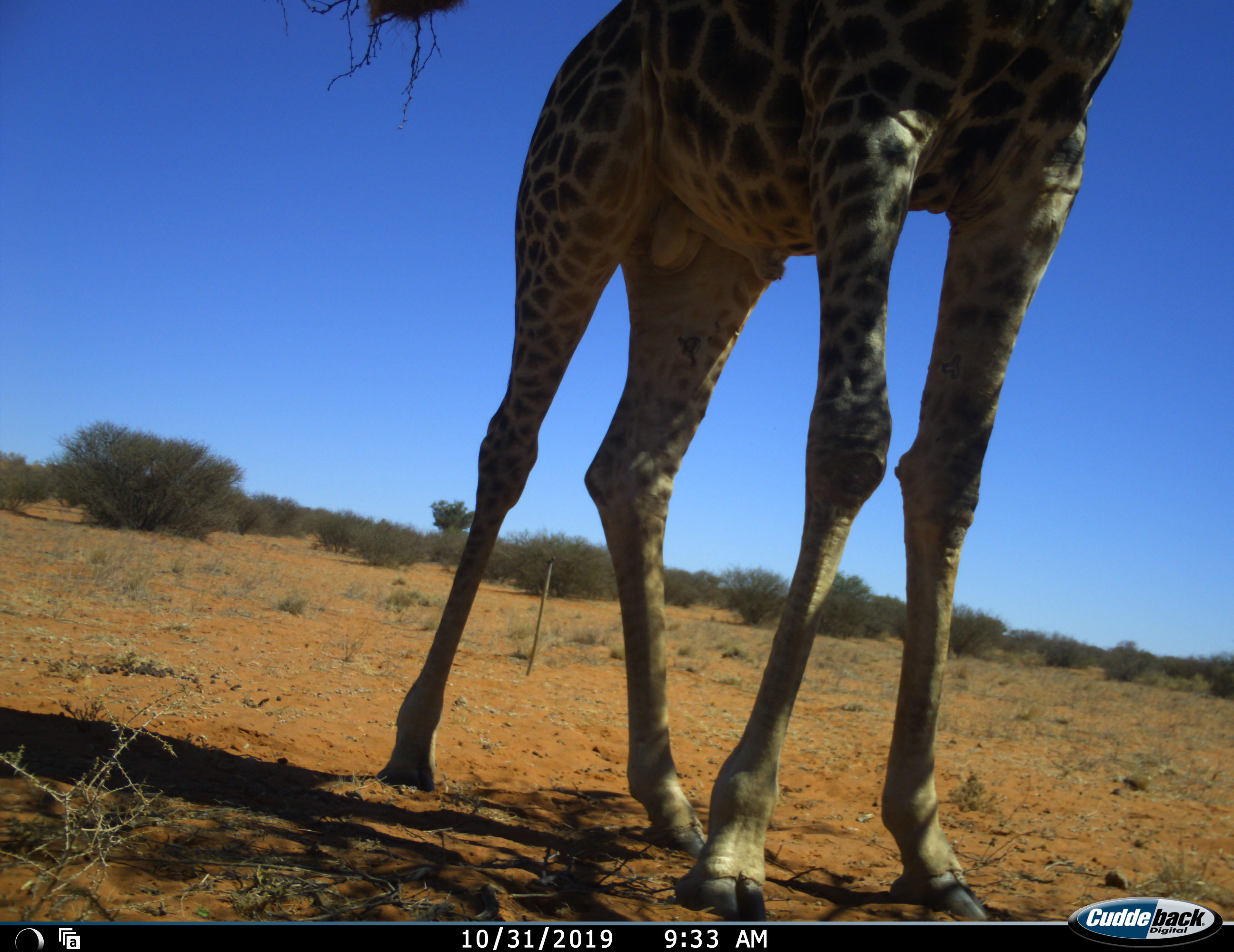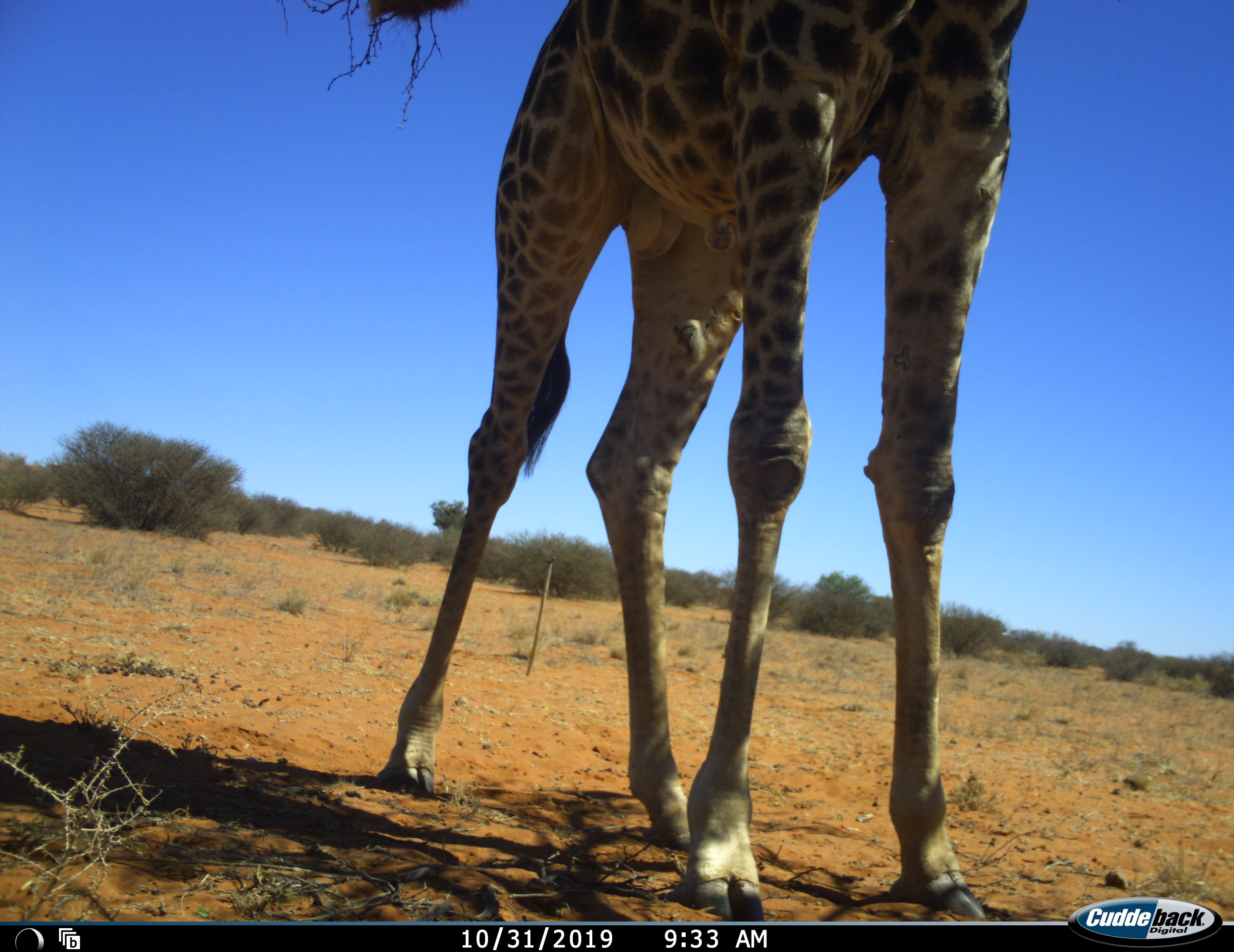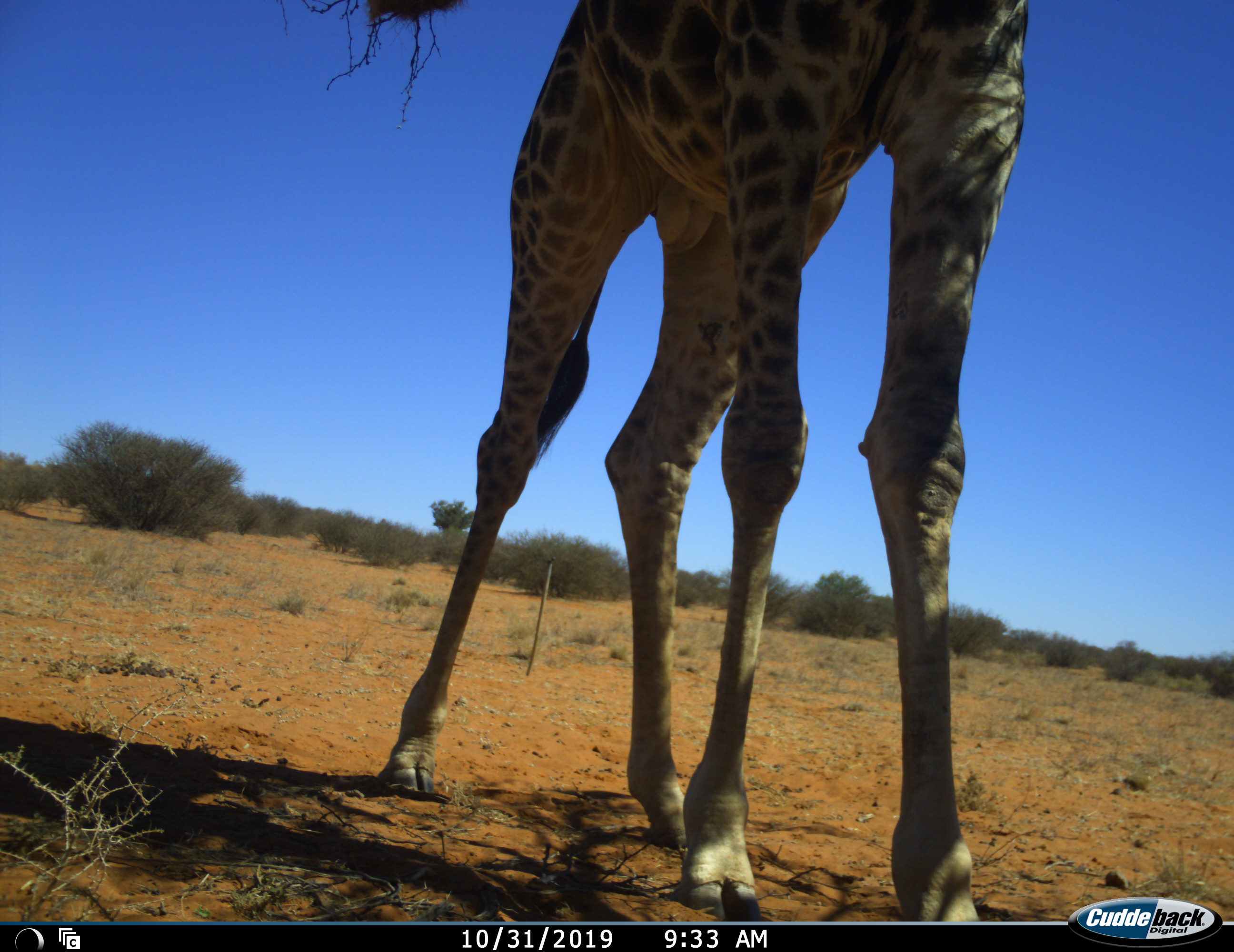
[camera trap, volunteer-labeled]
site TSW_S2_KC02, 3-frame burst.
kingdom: Animalia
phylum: Chordata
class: Mammalia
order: Artiodactyla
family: Giraffidae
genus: Giraffa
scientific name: Giraffa camelopardalis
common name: giraffe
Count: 1.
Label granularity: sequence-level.